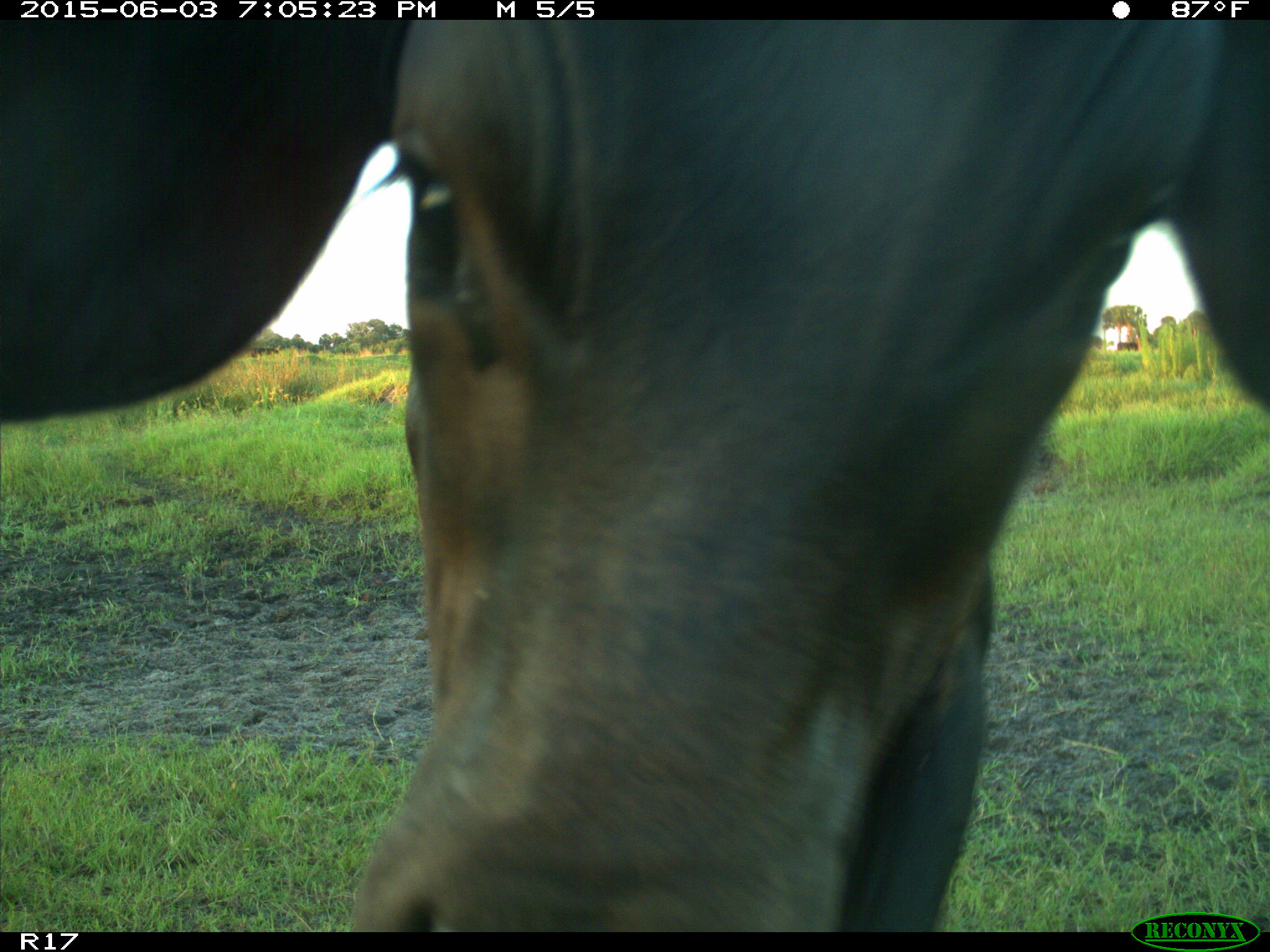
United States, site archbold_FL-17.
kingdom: Animalia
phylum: Chordata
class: Mammalia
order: Artiodactyla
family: Bovidae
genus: Bos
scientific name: Bos taurus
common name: domestic cow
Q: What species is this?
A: Bos taurus (domestic cow).